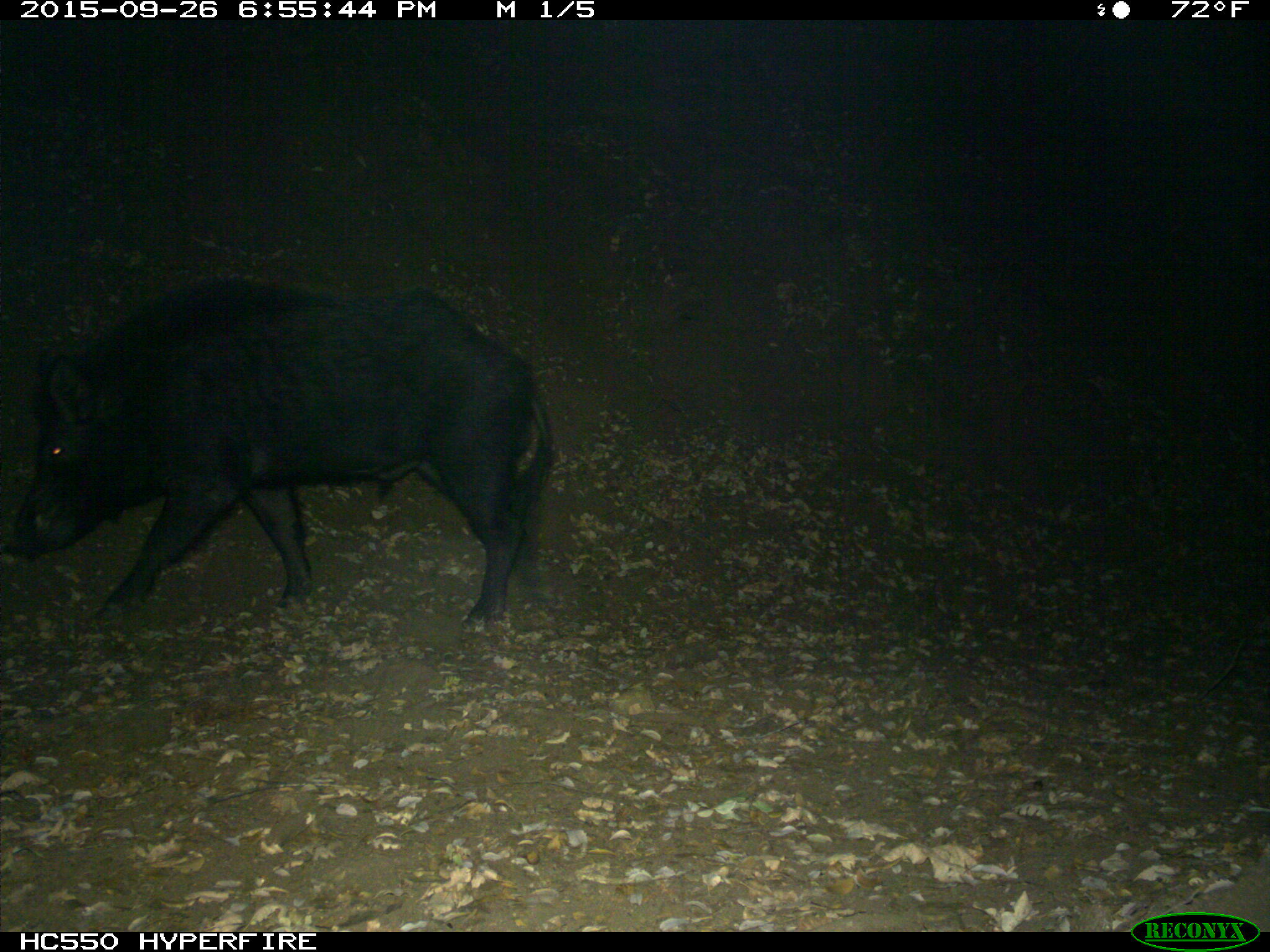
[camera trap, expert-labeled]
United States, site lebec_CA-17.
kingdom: Animalia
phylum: Chordata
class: Mammalia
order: Artiodactyla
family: Suidae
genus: Sus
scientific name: Sus scrofa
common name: wild boar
Sus scrofa (wild boar).